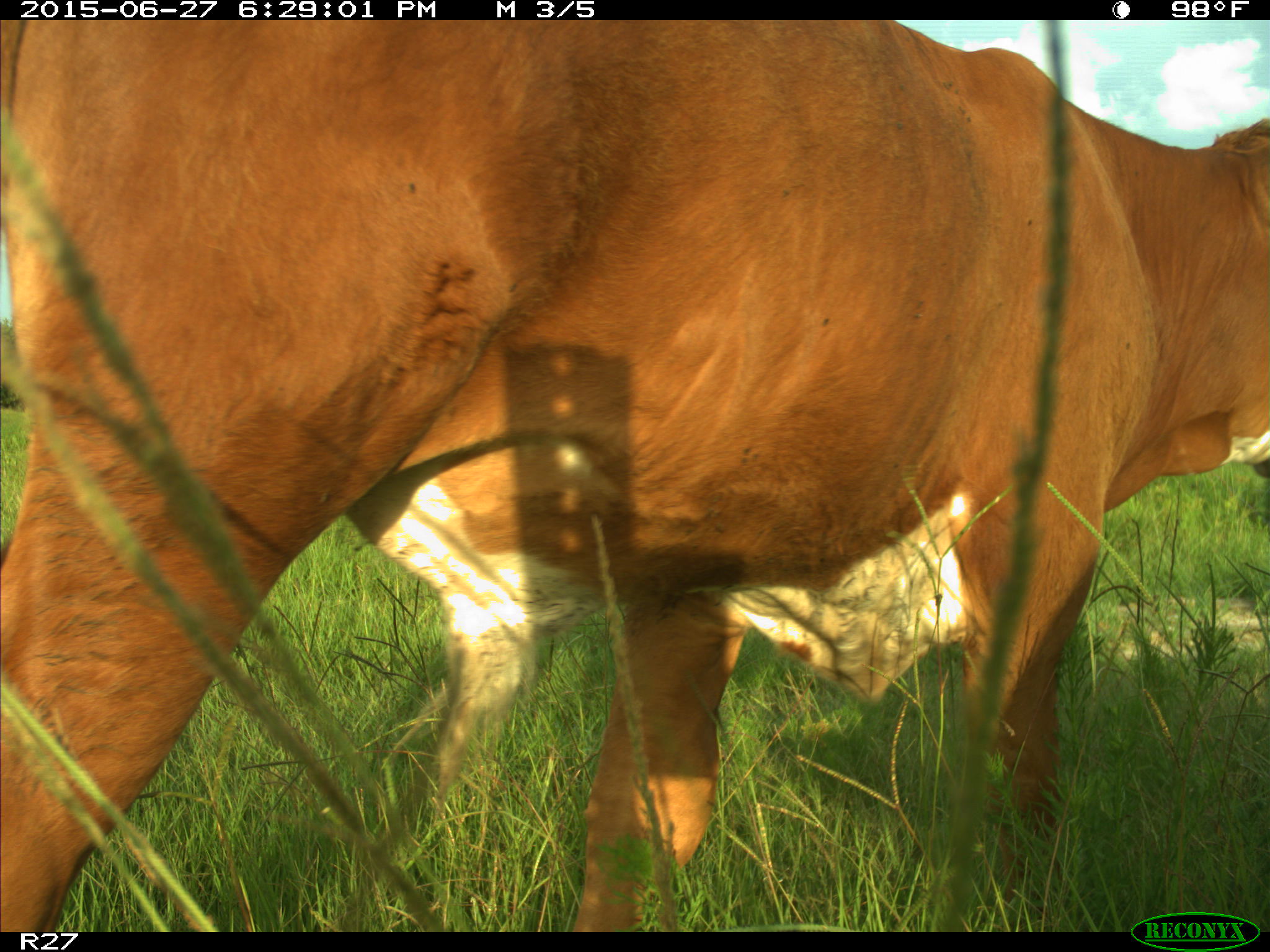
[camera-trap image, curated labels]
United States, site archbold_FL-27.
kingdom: Animalia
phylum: Chordata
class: Mammalia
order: Artiodactyla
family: Bovidae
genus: Bos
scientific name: Bos taurus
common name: domestic cow